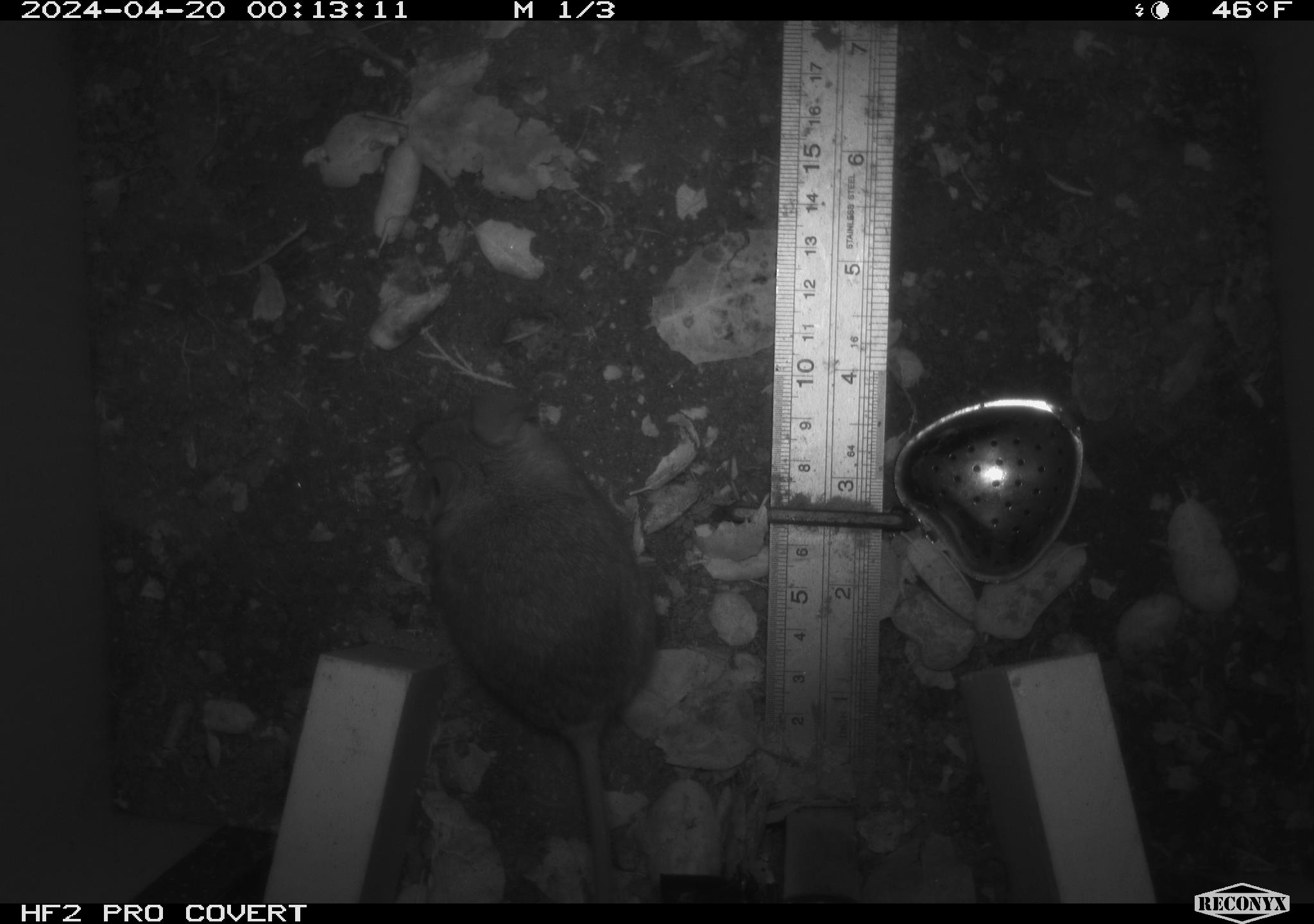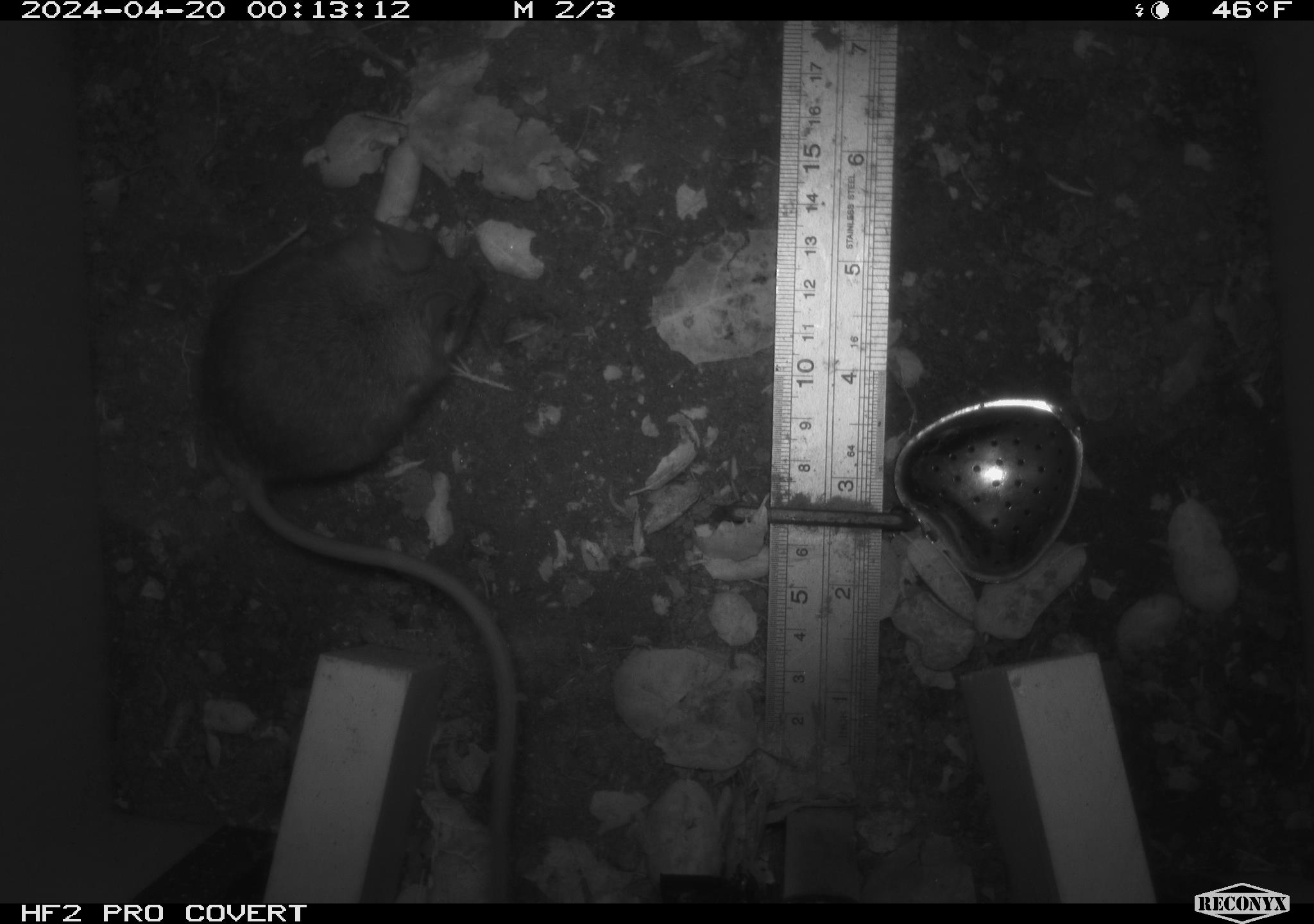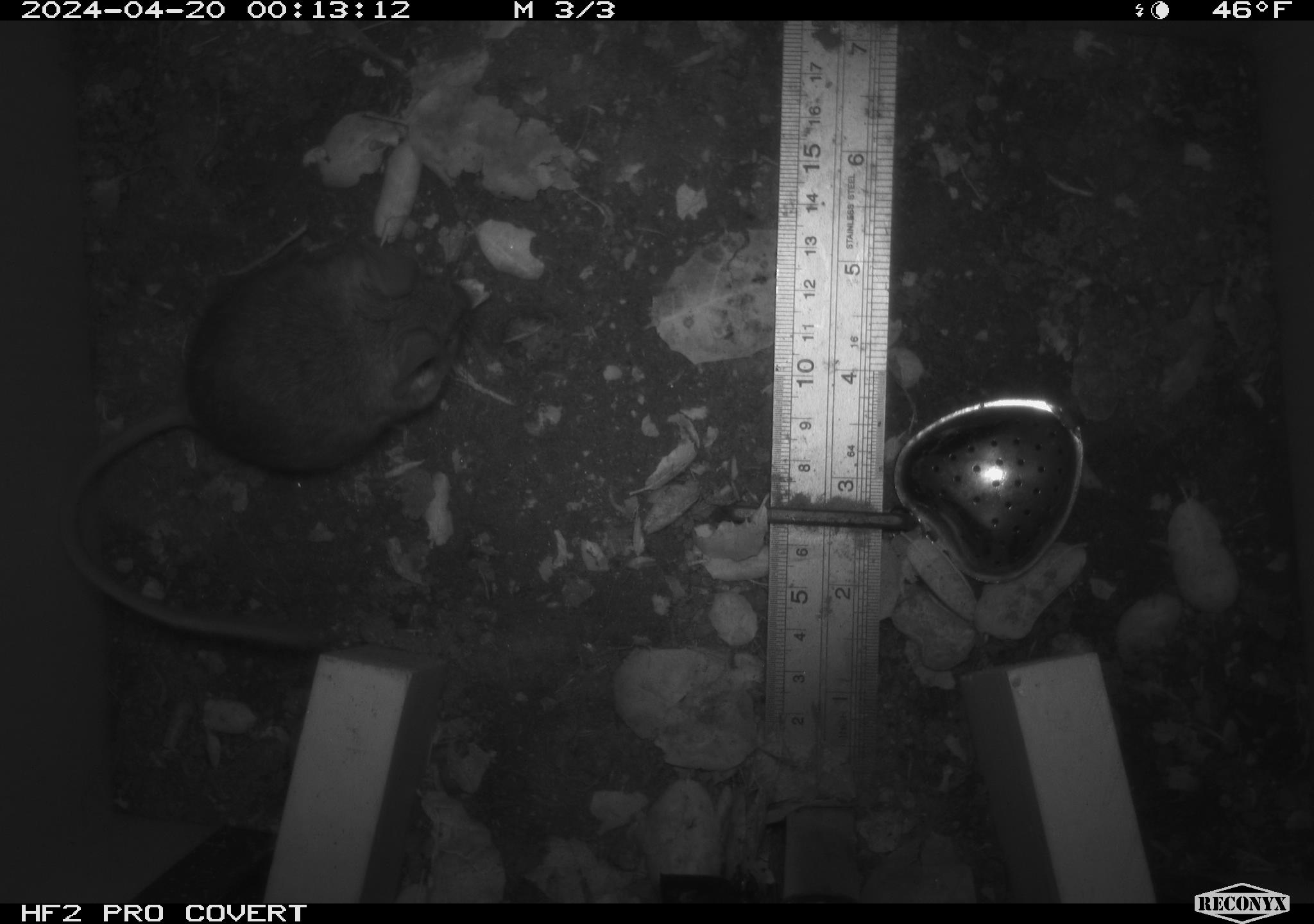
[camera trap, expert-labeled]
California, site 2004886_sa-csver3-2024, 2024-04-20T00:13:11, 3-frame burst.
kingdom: Animalia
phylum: Chordata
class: Mammalia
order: Rodentia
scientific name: Rodentia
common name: rodent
Rodent (Rodentia).